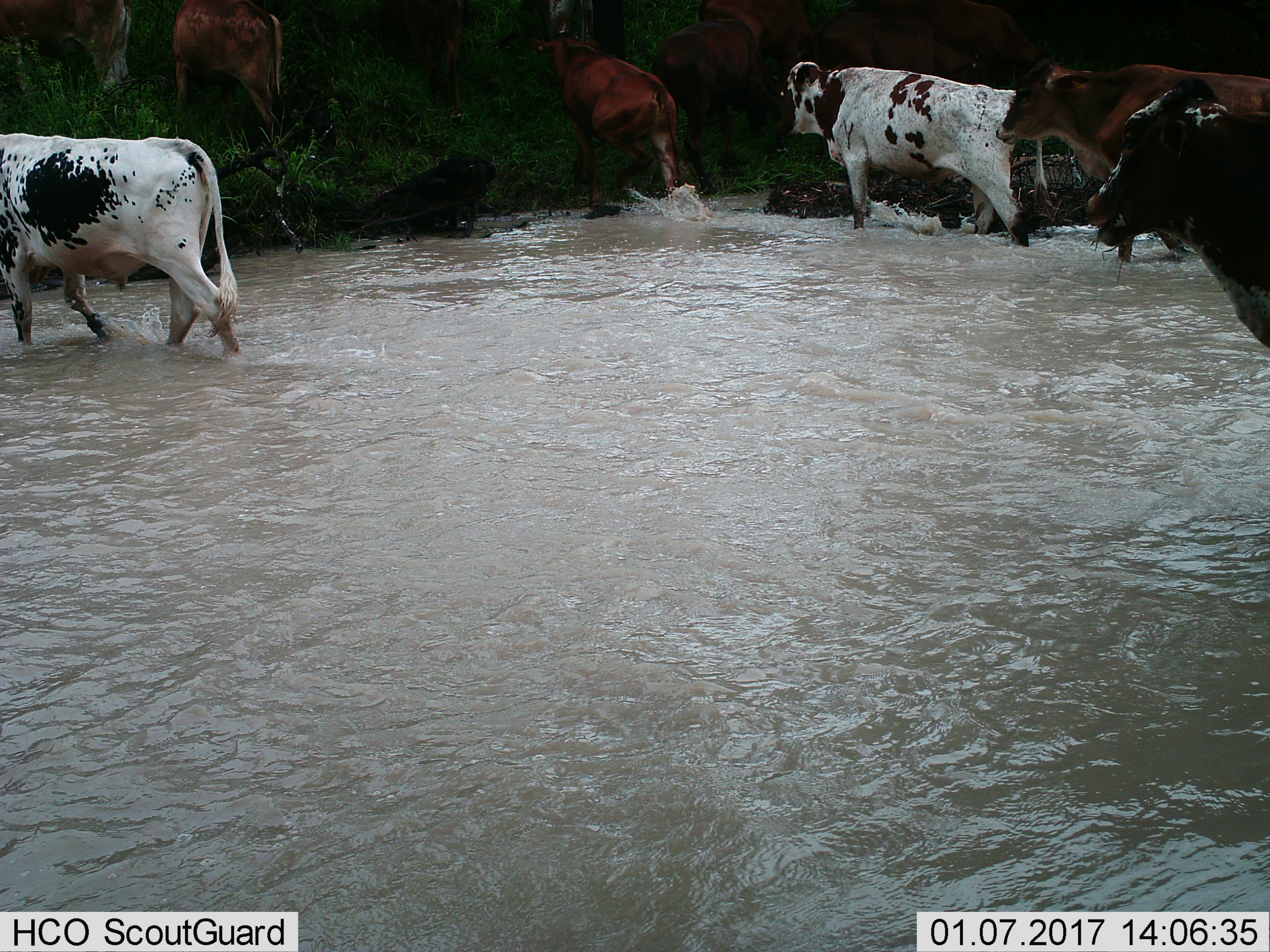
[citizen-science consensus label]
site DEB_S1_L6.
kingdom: Animalia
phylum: Chordata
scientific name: Vertebrata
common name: domestic animal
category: domesticanimal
Domesticanimal (domestic animal) (Vertebrata), count 7. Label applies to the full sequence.